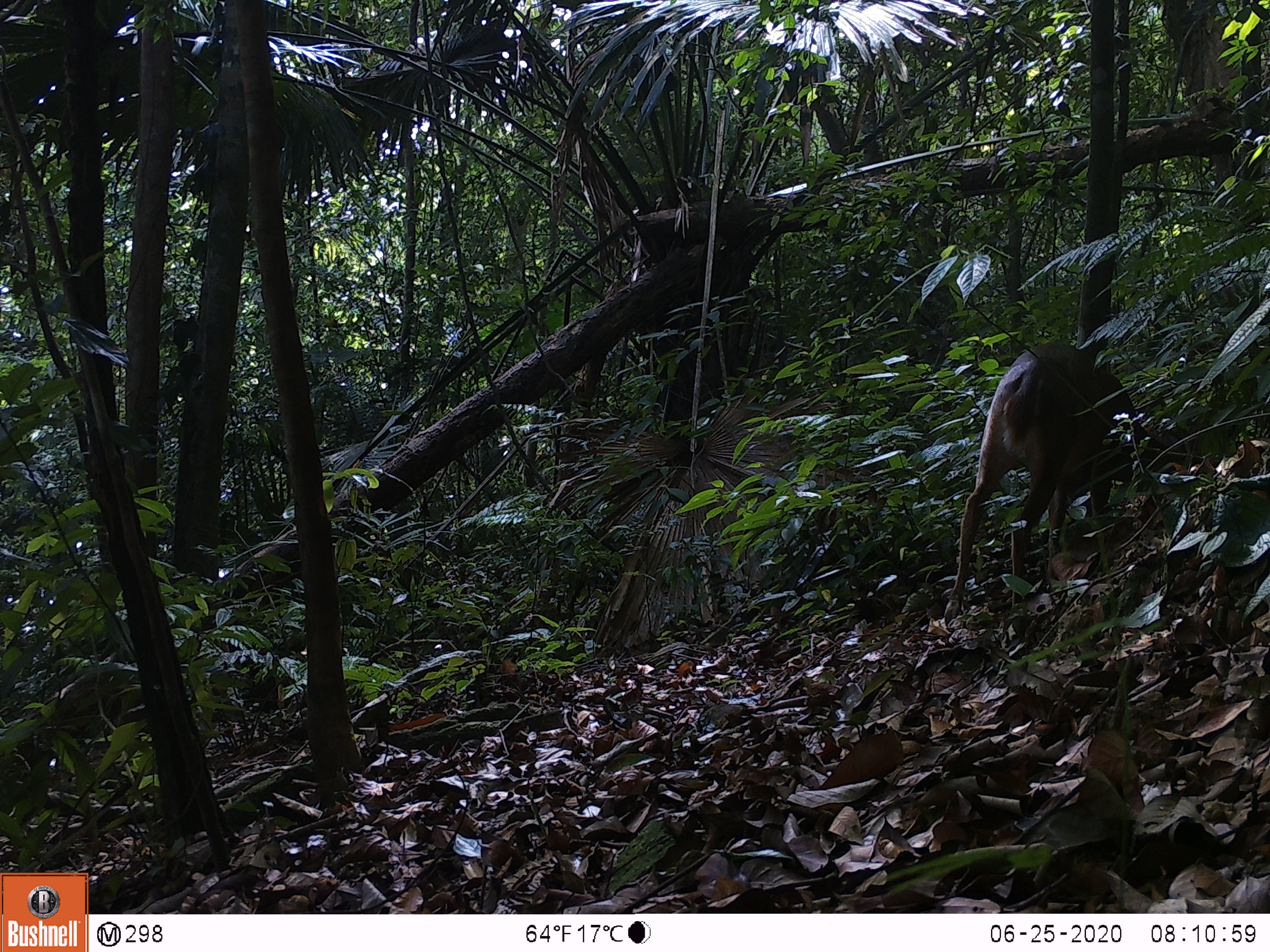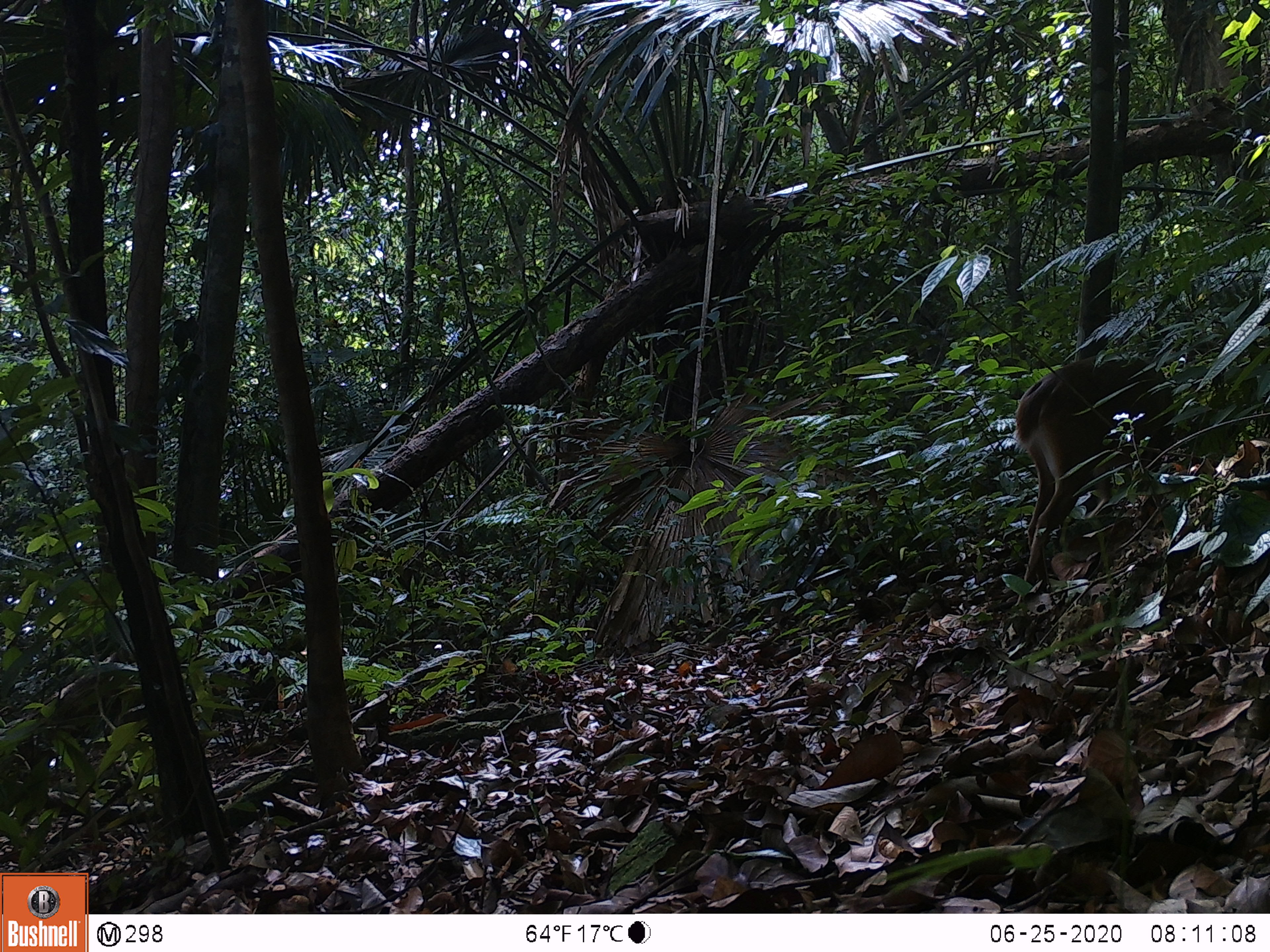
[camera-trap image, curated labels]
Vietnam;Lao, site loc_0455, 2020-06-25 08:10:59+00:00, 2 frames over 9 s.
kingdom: Animalia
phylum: Chordata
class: Mammalia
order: Artiodactyla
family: Cervidae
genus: Muntiacus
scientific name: Muntiacus vuquangensis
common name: large-antlered muntjac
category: large antlered muntjac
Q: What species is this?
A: Large antlered muntjac (large-antlered muntjac) (Muntiacus vuquangensis).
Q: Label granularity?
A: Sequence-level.